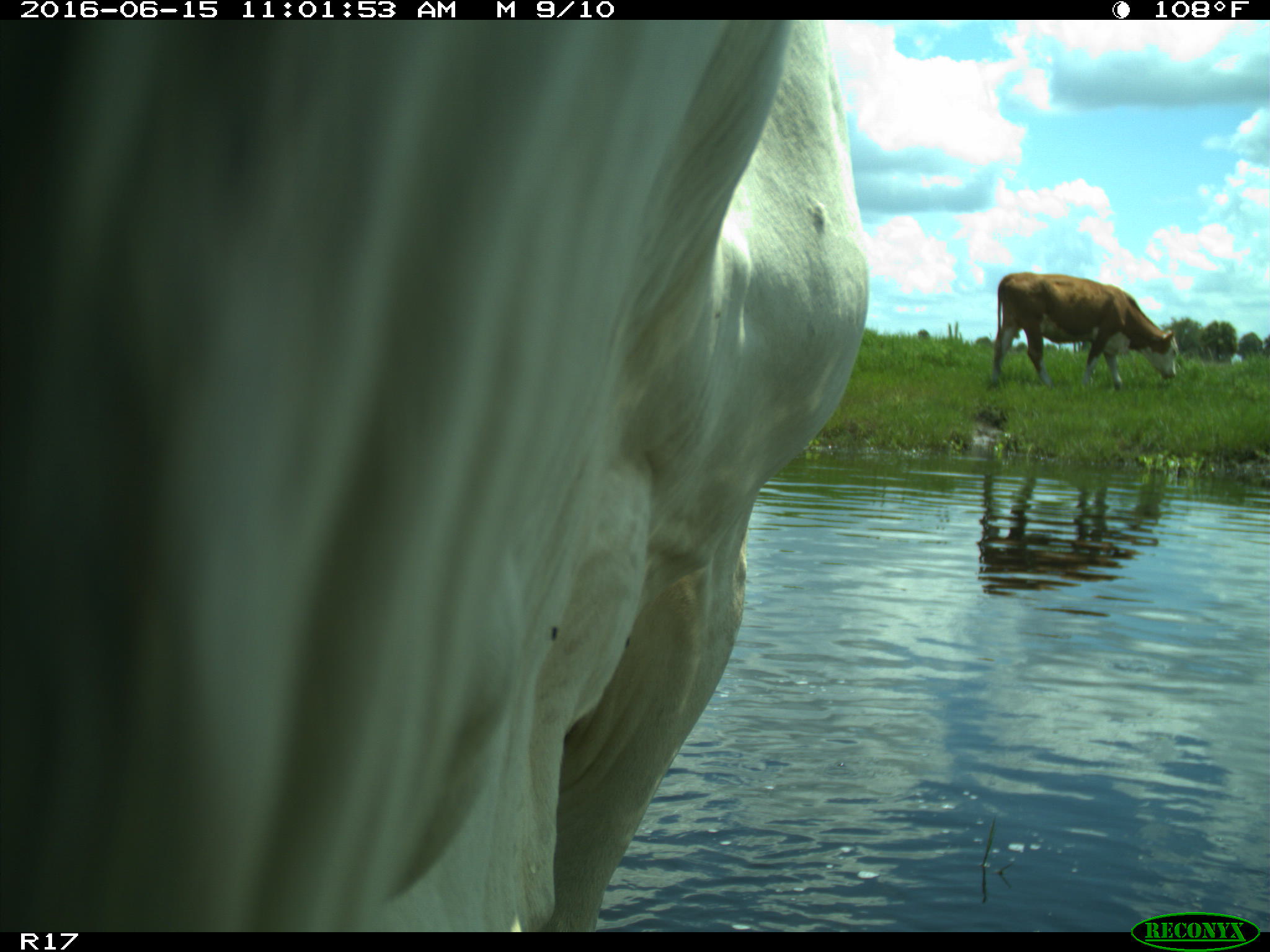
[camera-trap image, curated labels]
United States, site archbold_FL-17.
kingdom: Animalia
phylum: Chordata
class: Mammalia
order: Artiodactyla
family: Bovidae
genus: Bos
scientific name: Bos taurus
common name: domestic cow